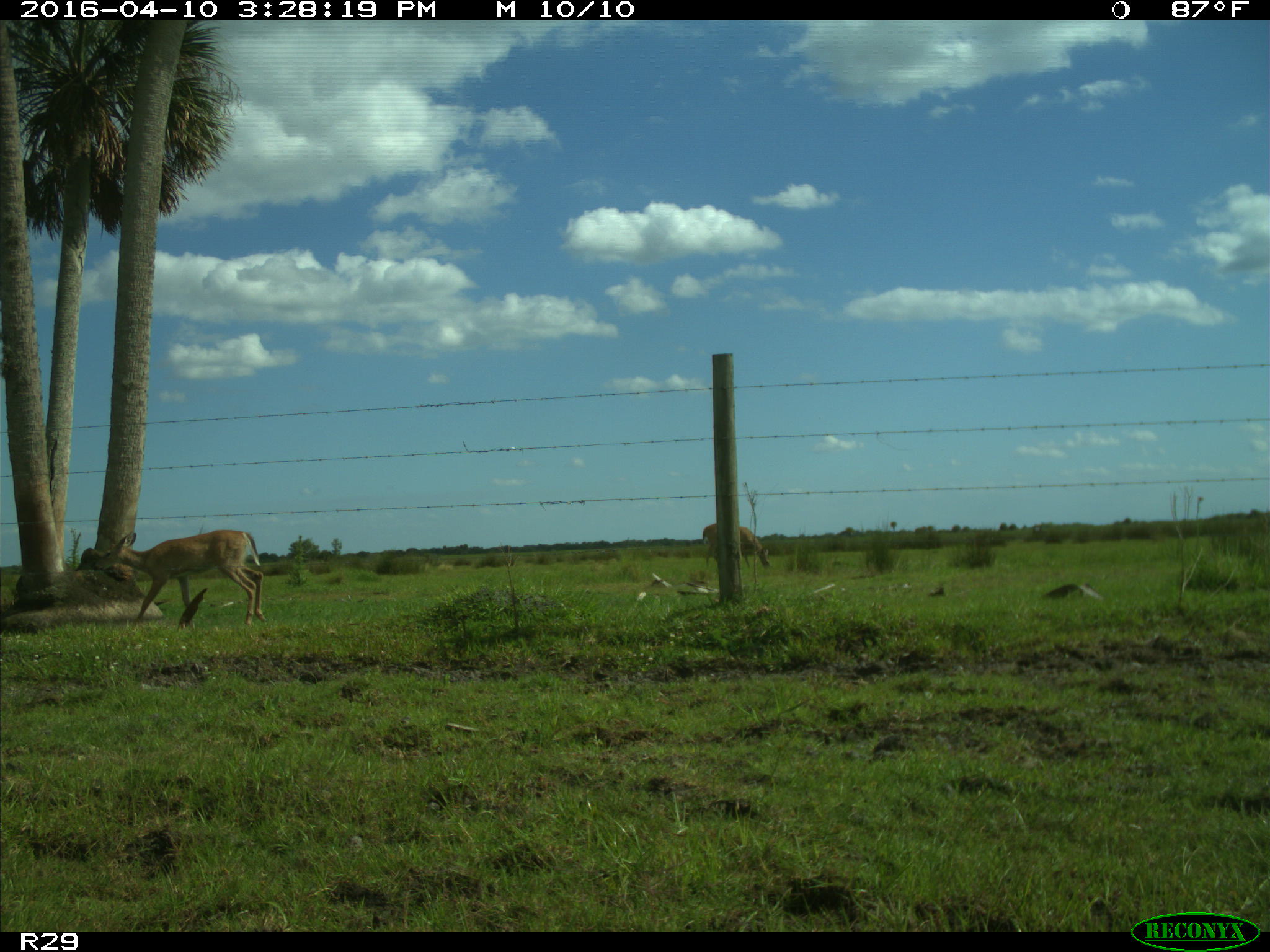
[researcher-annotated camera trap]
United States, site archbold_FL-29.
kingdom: Animalia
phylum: Chordata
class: Mammalia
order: Artiodactyla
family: Cervidae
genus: Odocoileus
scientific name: Odocoileus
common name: deer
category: unidentified deer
Unidentified deer (deer) (Odocoileus).